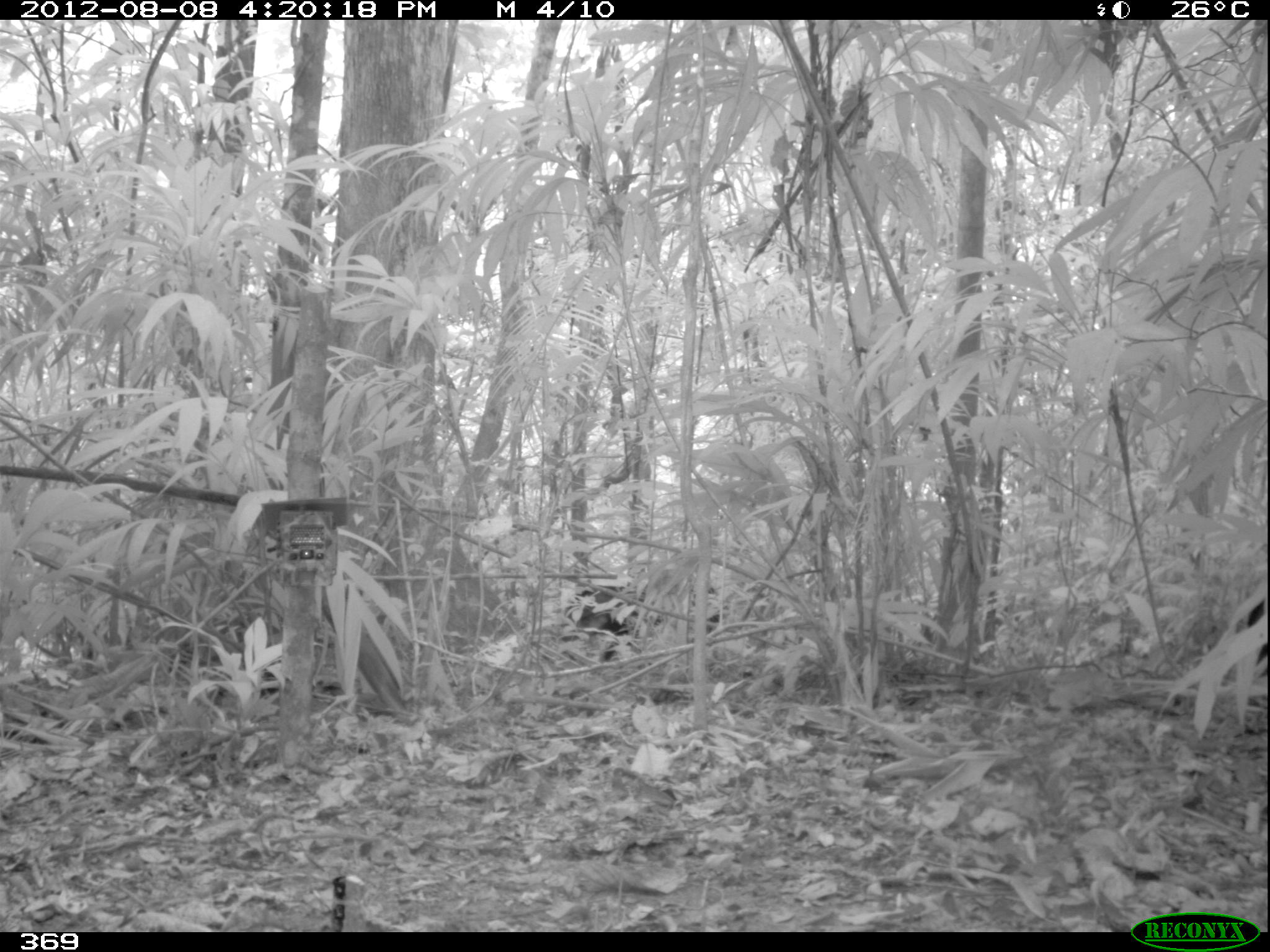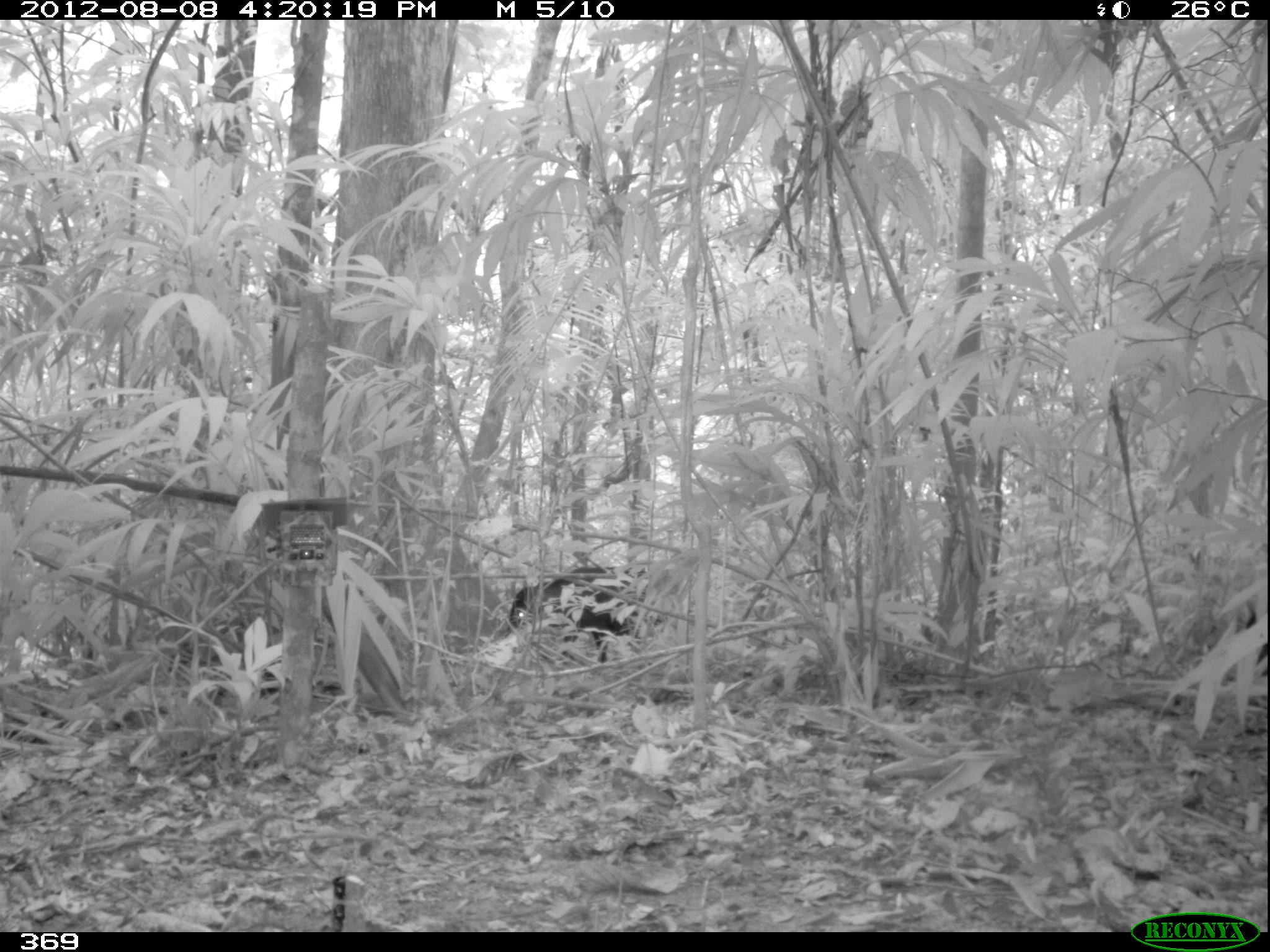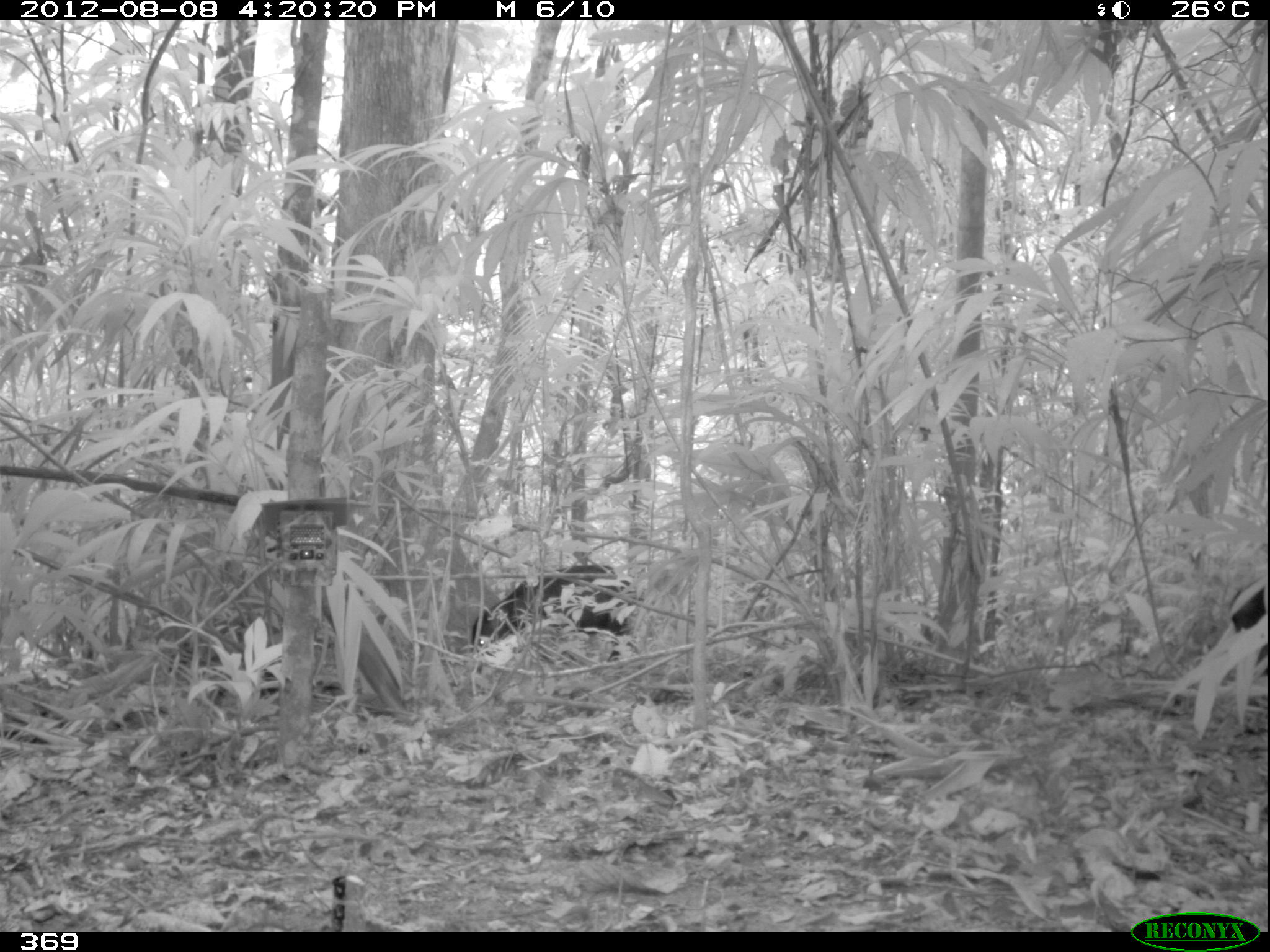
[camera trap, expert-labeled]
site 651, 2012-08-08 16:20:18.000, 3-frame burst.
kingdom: Animalia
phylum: Chordata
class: Mammalia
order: Artiodactyla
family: Tayassuidae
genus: Tayassu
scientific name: Tayassu pecari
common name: white-lipped peccary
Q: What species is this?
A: Tayassu pecari (white-lipped peccary).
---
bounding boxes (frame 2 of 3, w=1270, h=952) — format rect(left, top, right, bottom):
tayassu pecari: rect(506, 565, 648, 663)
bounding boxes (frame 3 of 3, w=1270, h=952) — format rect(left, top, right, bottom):
tayassu pecari: rect(470, 564, 634, 651); rect(1231, 583, 1268, 681)